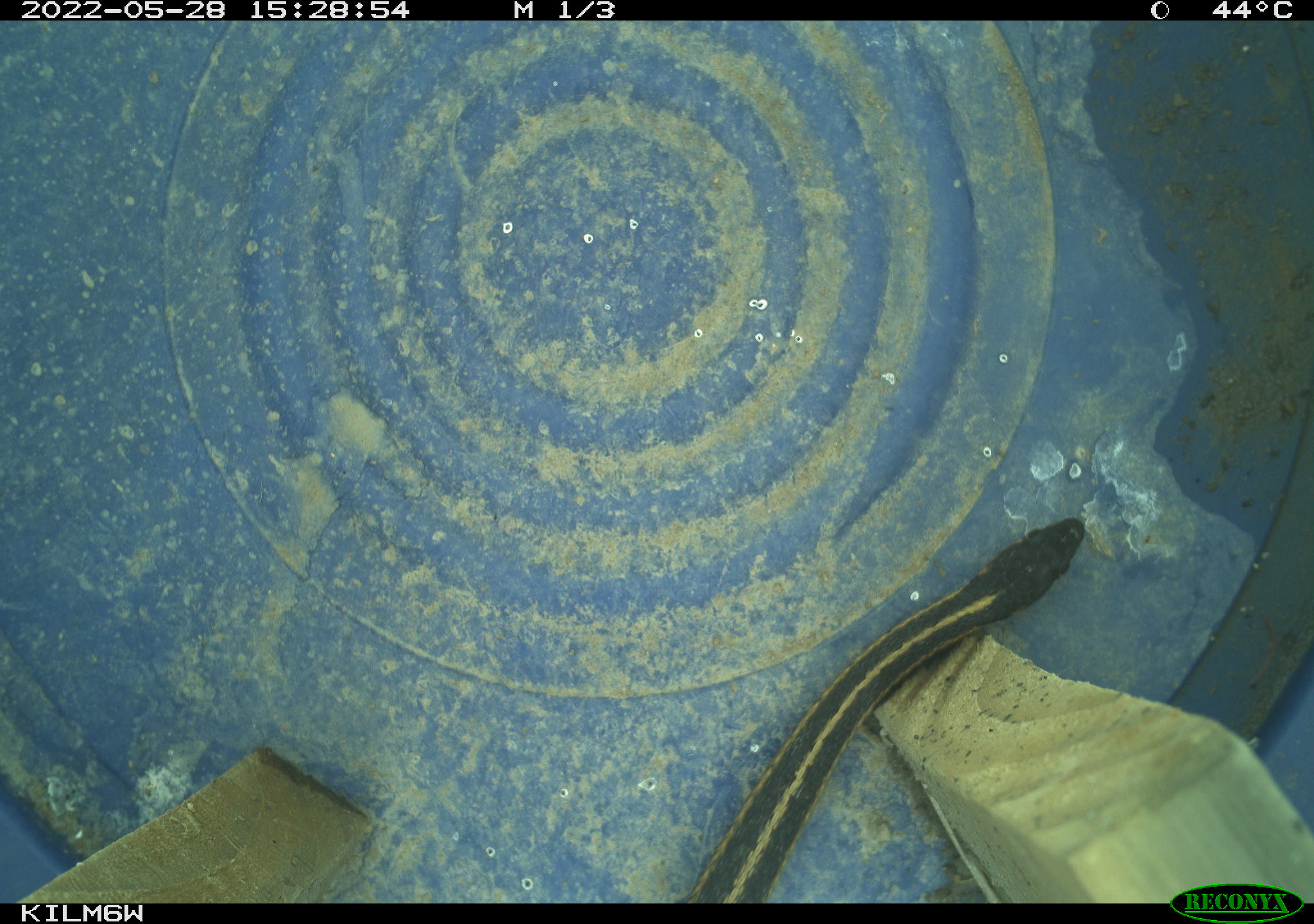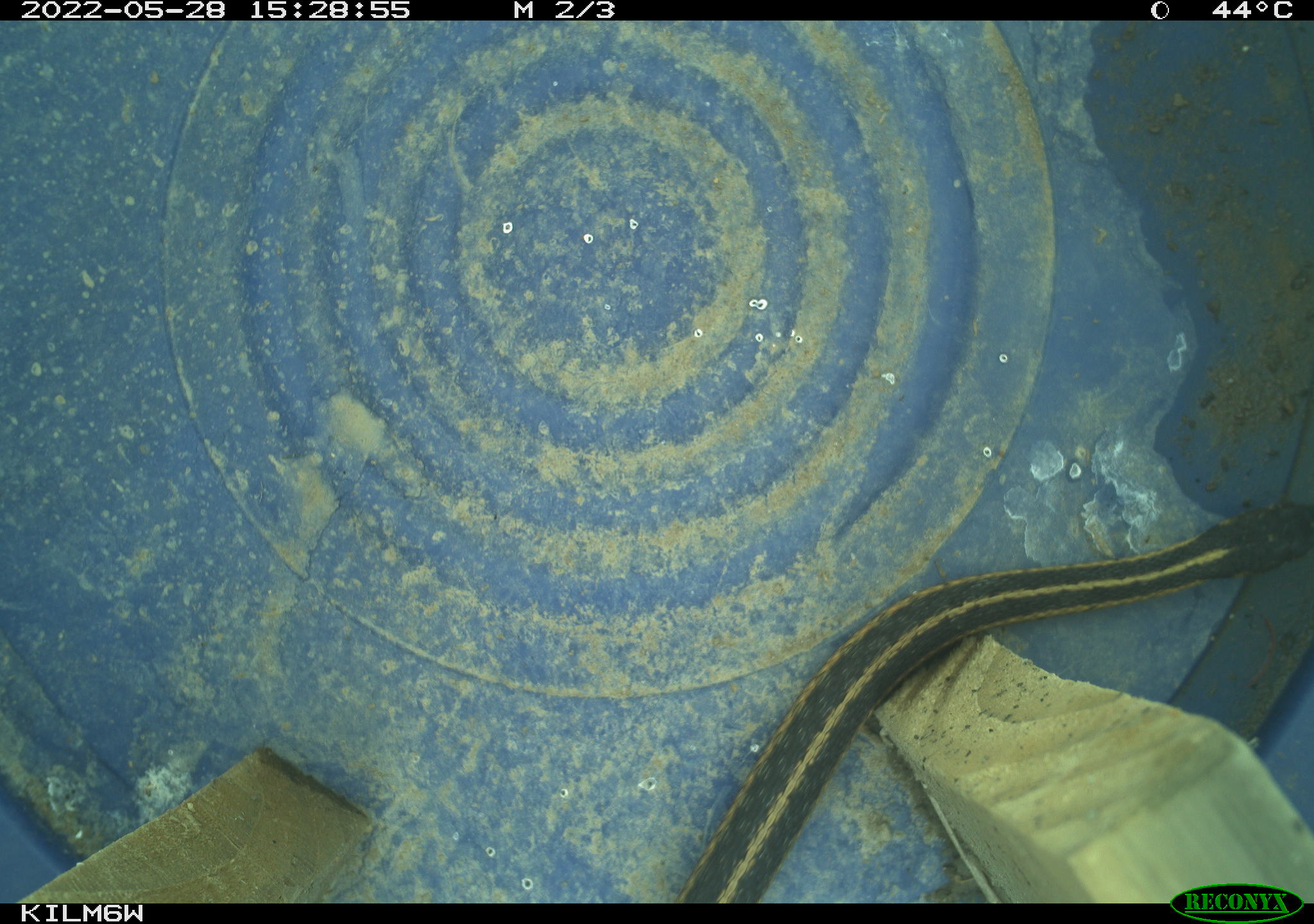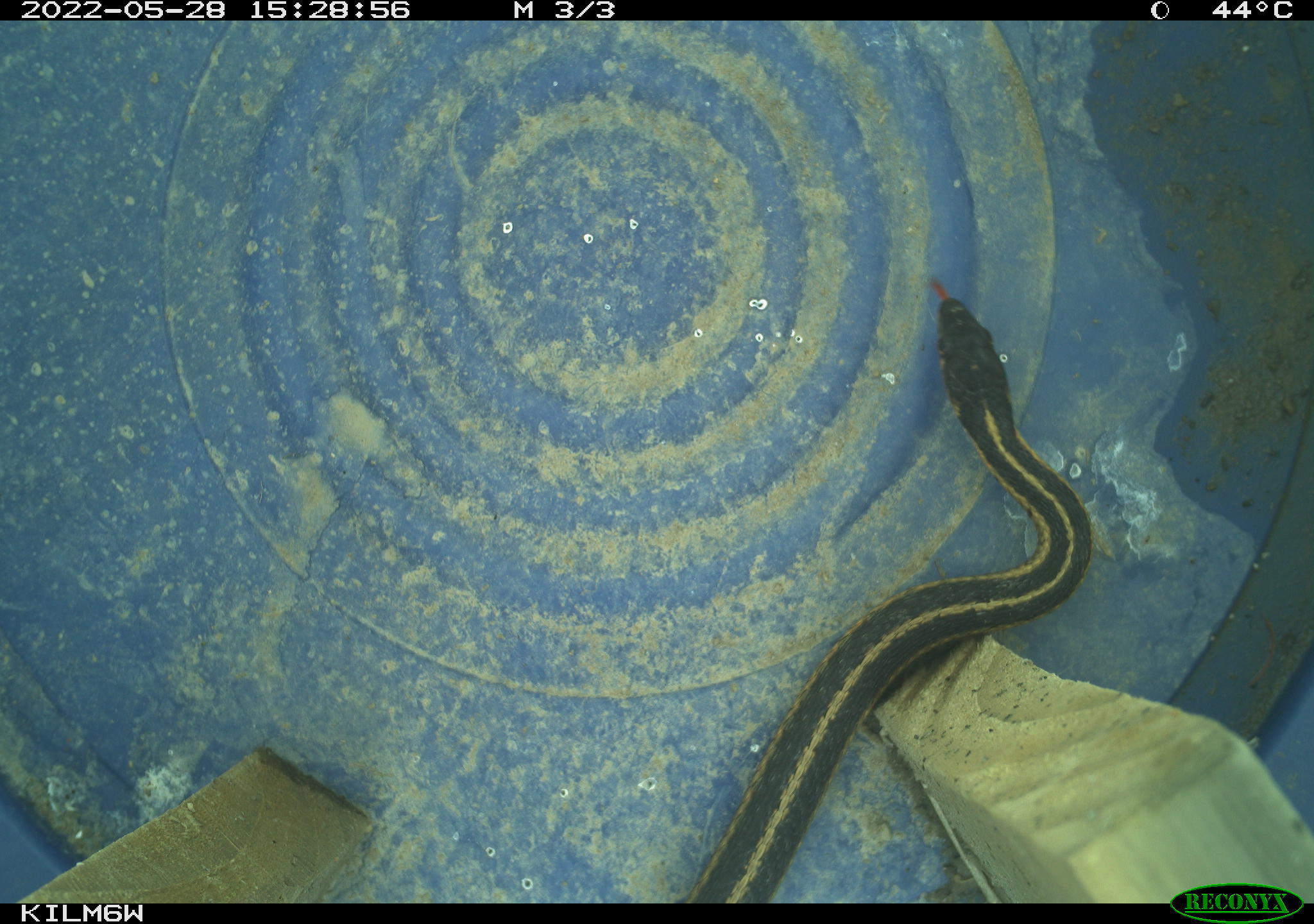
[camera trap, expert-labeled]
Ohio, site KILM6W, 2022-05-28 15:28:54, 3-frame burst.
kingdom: Animalia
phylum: Chordata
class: Reptilia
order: Squamata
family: Colubridae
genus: Thamnophis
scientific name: Thamnophis sirtalis sirtalis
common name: eastern gartersnake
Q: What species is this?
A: Eastern gartersnake (Thamnophis sirtalis sirtalis).